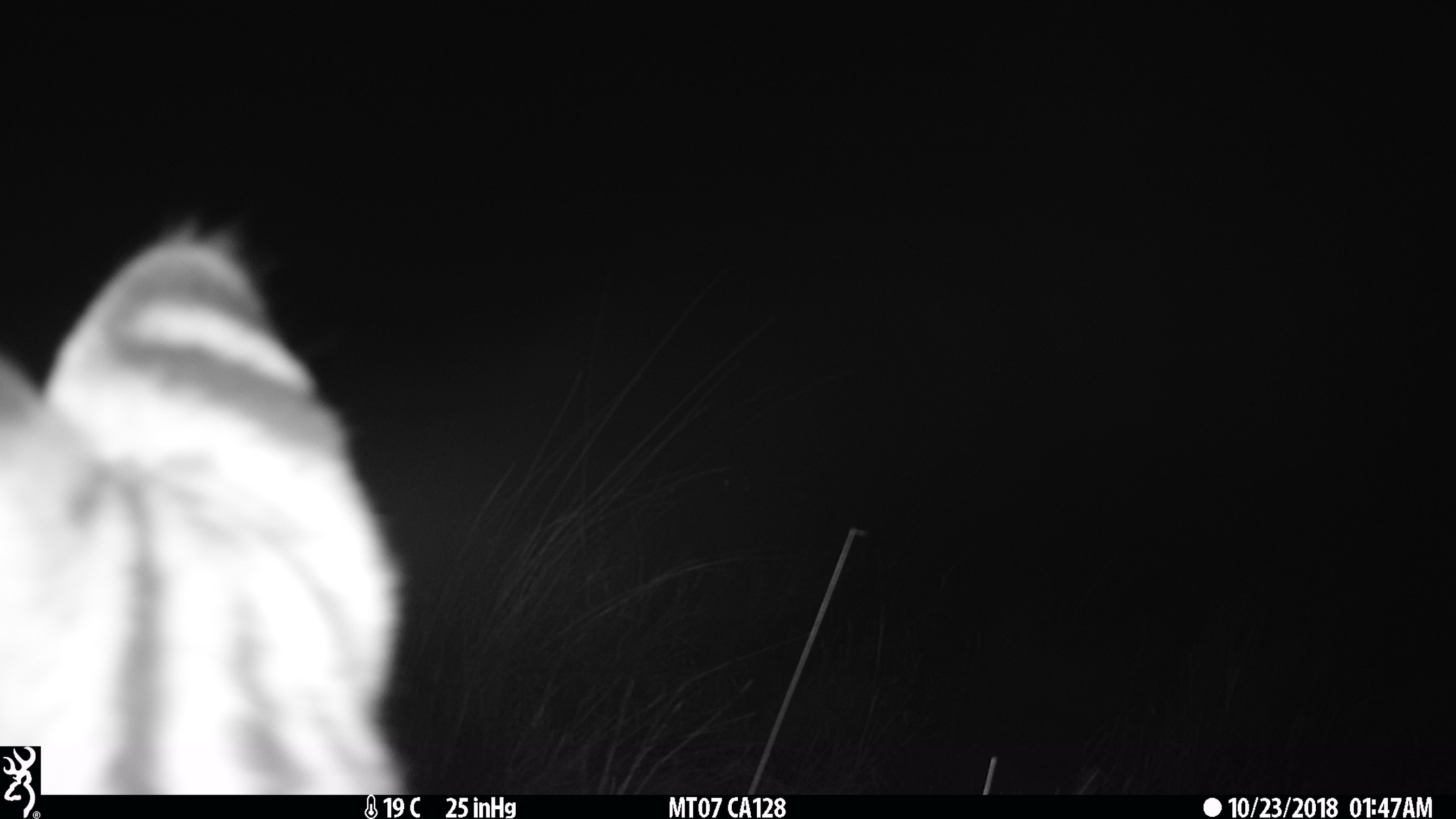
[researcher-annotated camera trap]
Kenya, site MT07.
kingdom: Animalia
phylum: Chordata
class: Mammalia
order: Carnivora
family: Felidae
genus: Leptailurus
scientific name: Leptailurus serval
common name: serval